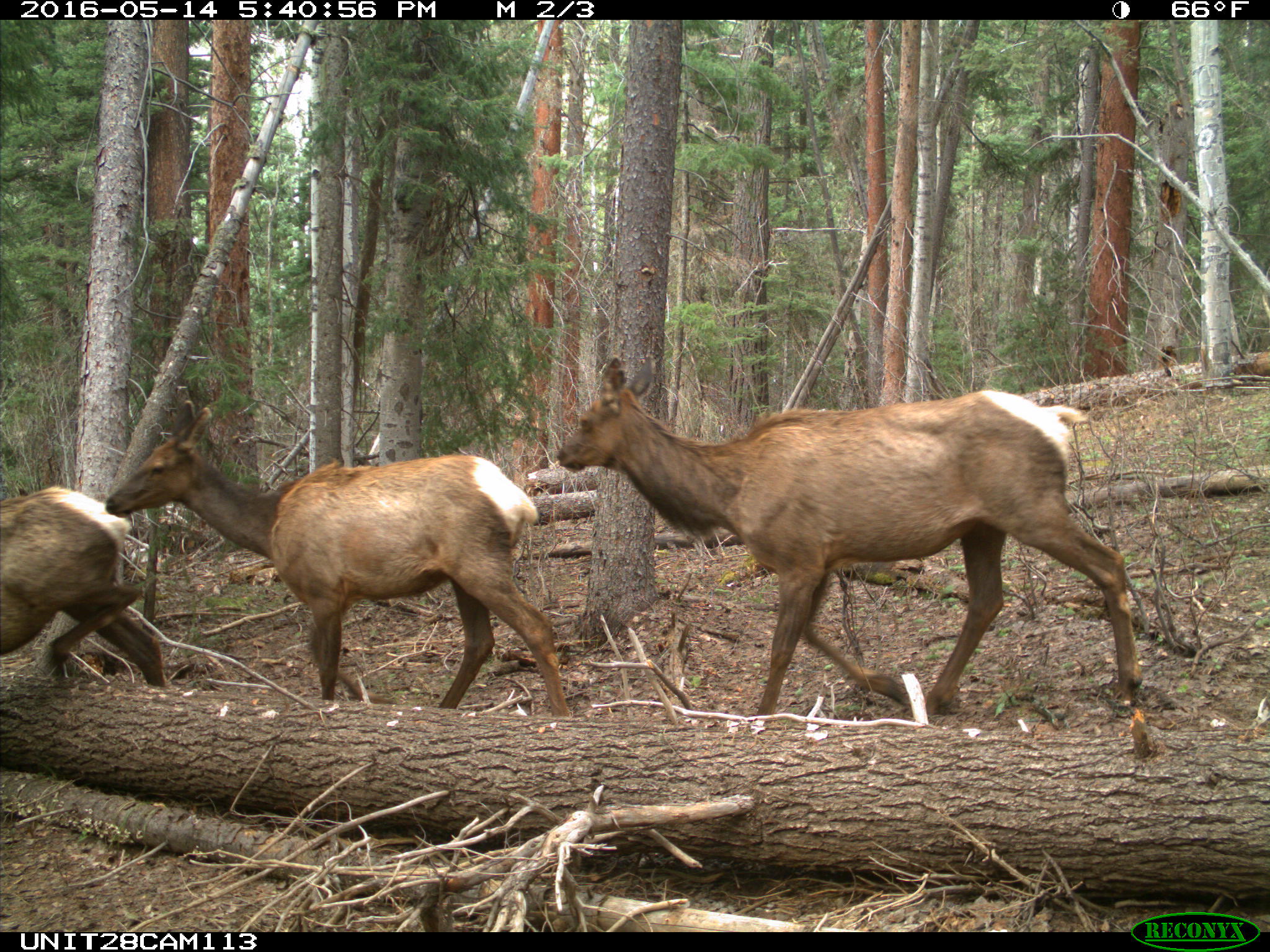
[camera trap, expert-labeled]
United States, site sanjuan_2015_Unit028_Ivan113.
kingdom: Animalia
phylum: Chordata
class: Mammalia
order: Artiodactyla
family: Cervidae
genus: Cervus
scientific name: Cervus elaphus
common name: red deer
Cervus elaphus (red deer).